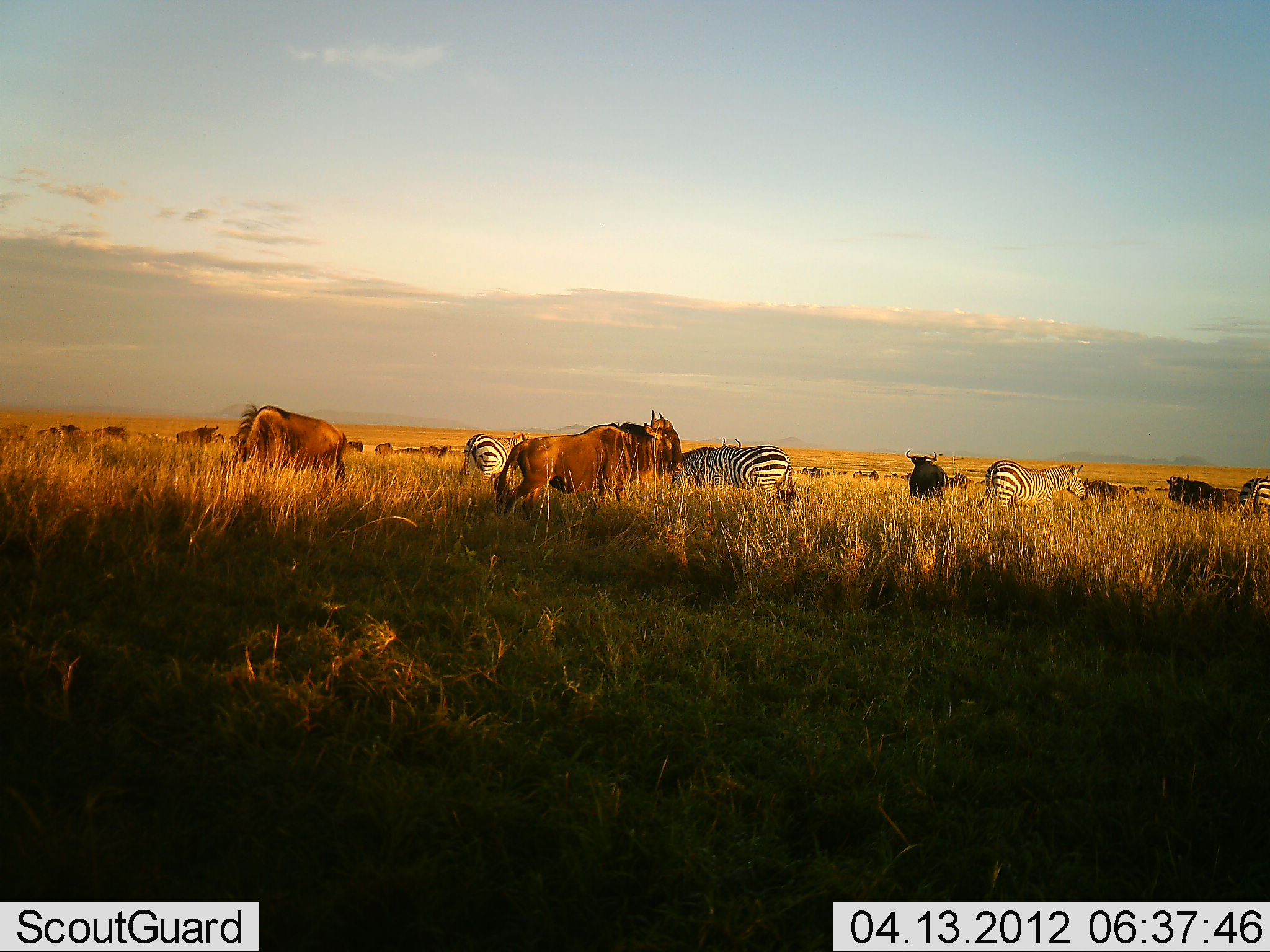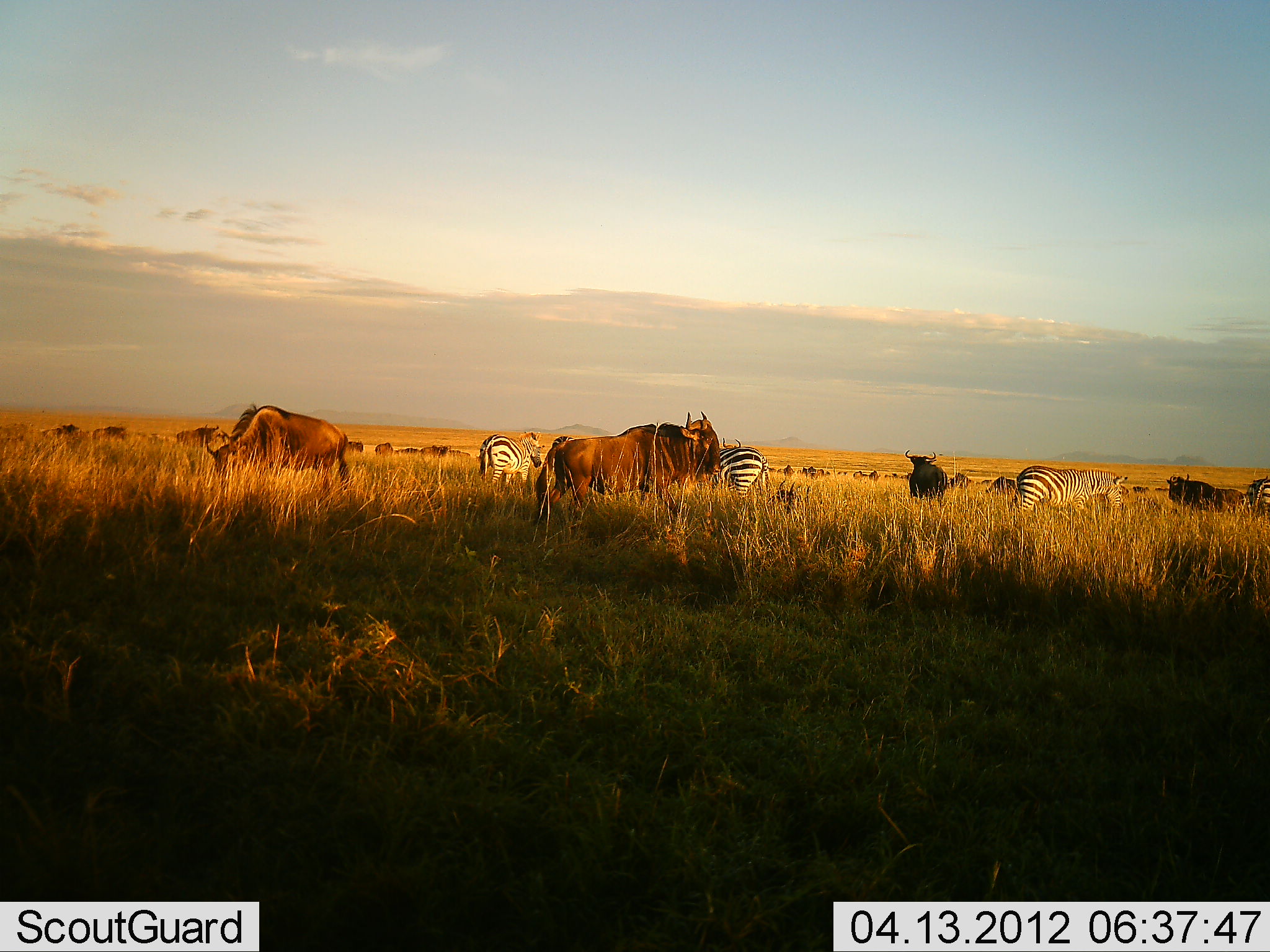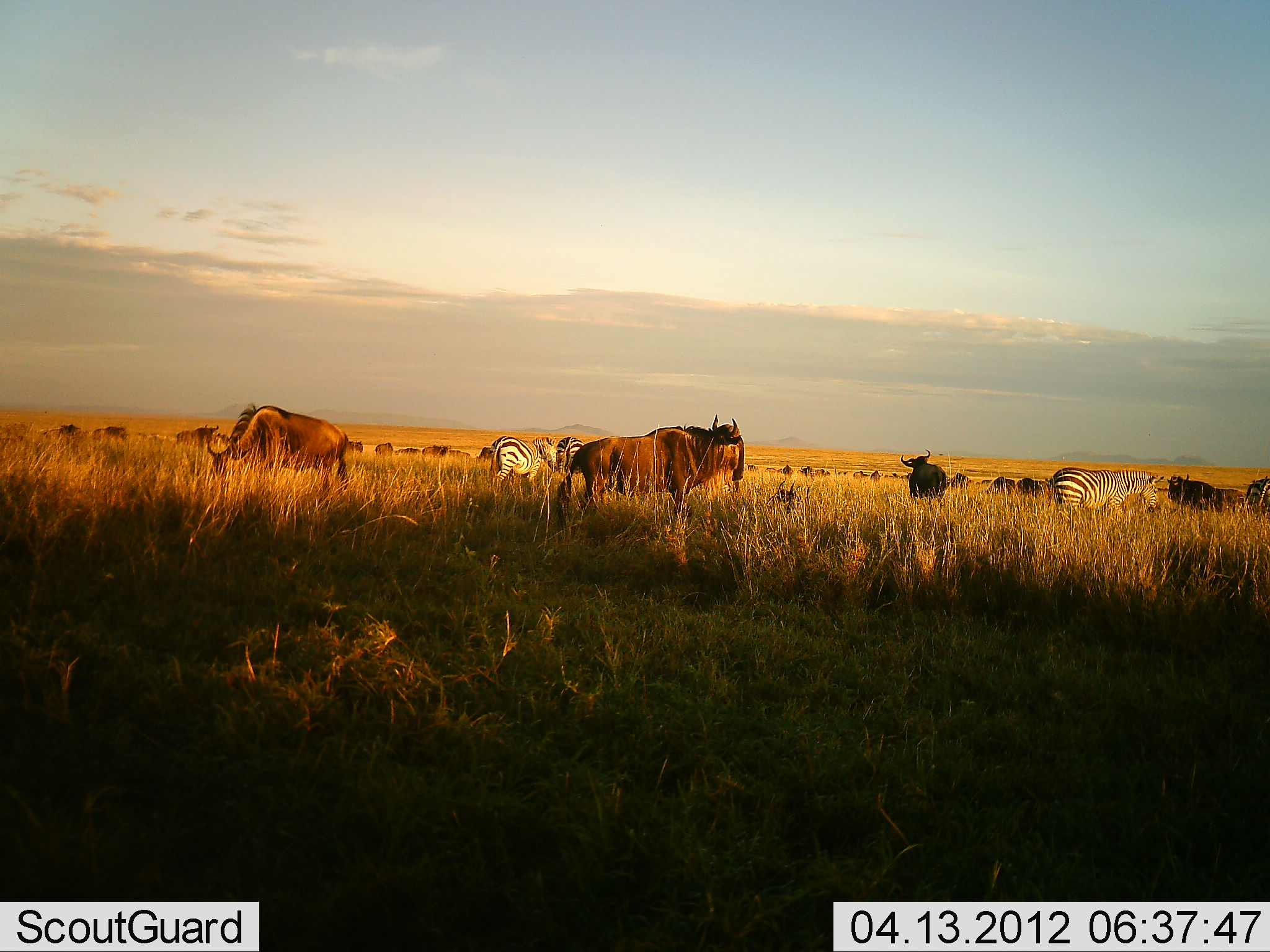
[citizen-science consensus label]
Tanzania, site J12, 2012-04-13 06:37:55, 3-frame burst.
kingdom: Animalia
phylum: Chordata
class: Mammalia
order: Artiodactyla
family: Bovidae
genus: Connochaetes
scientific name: Connochaetes taurinus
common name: blue wildebeest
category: wildebeest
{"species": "wildebeest (blue wildebeest) (Connochaetes taurinus)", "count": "11-50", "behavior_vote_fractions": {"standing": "63%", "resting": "5%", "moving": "37%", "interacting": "5%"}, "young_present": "0%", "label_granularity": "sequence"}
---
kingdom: Animalia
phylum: Chordata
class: Mammalia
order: Perissodactyla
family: Equidae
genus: Equus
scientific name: Equus quagga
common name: plains zebra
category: zebra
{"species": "zebra (plains zebra) (Equus quagga)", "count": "4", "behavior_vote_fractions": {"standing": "33%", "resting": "0%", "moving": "50%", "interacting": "0%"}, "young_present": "0%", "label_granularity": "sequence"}